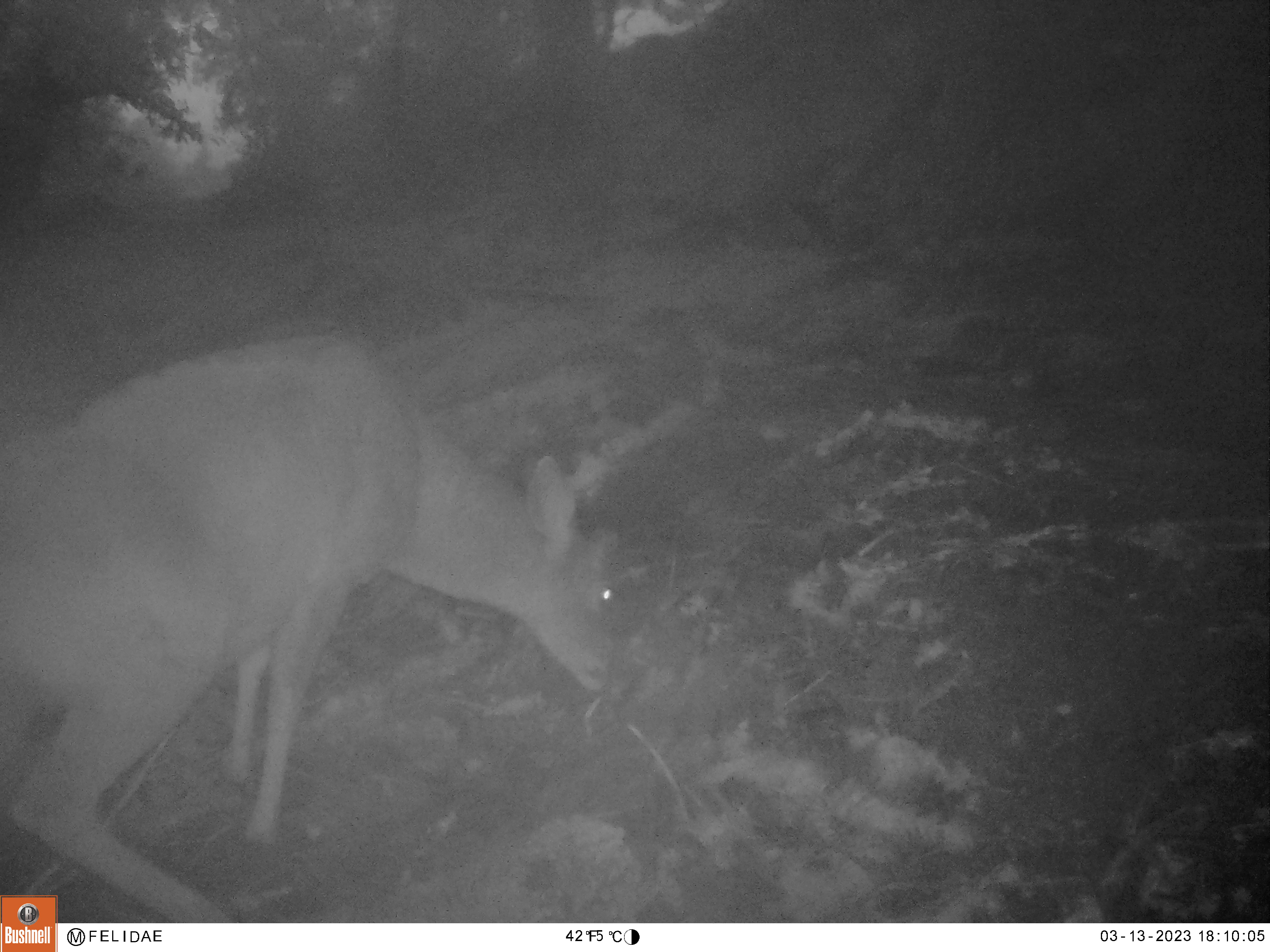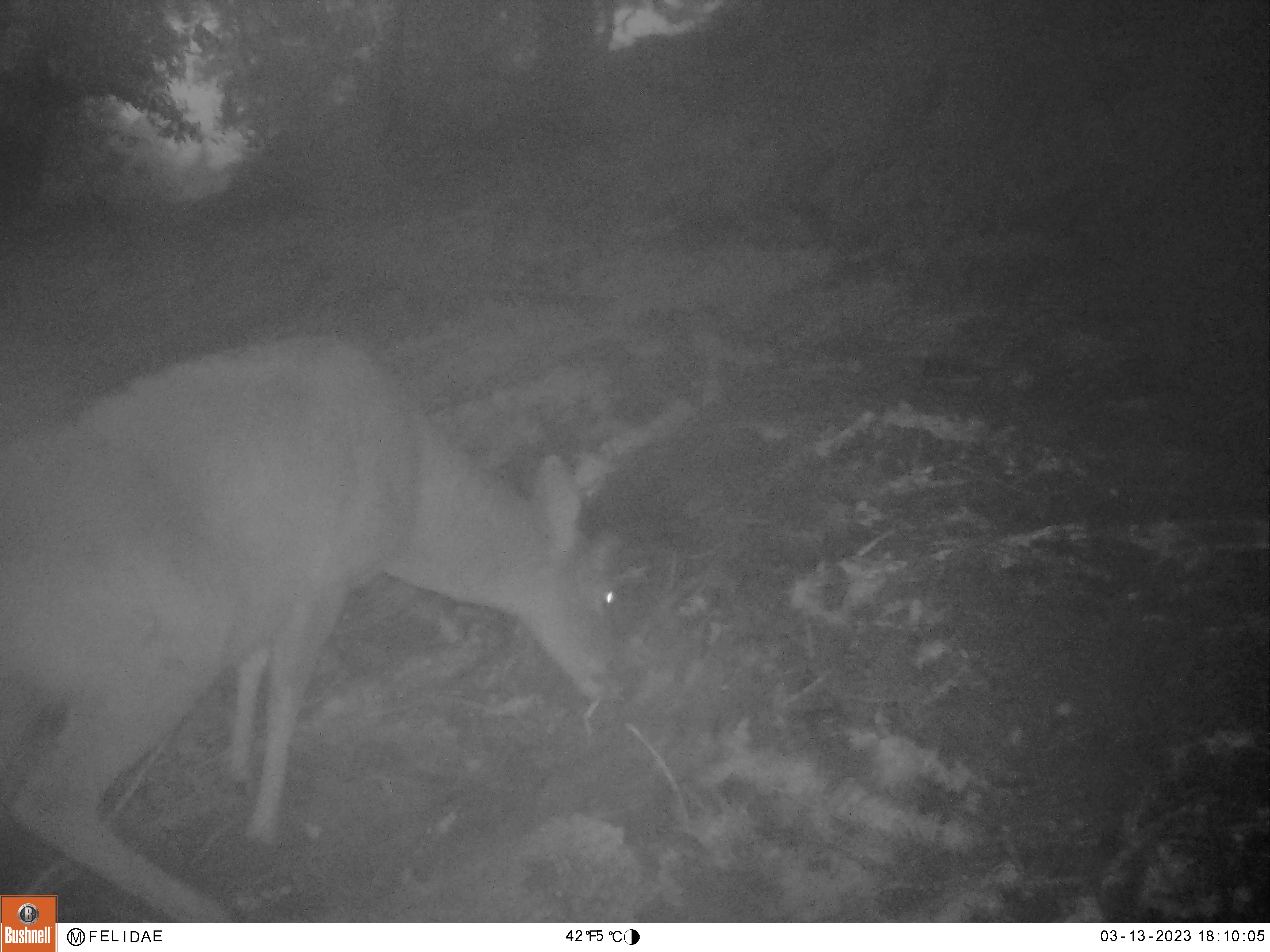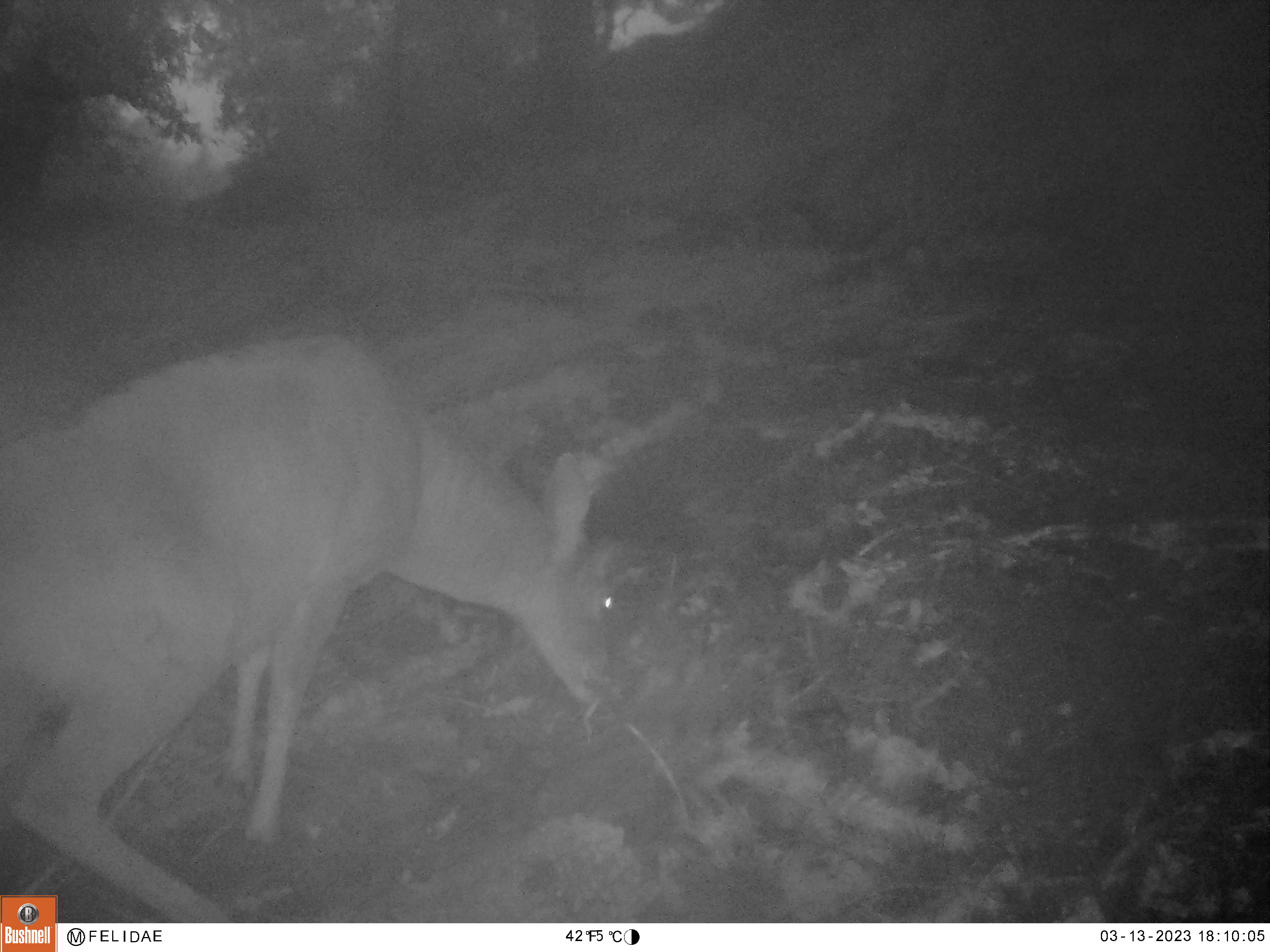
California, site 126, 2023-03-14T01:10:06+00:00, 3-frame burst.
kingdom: Animalia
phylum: Chordata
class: Mammalia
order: Artiodactyla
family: Cervidae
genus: Odocoileus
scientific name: Odocoileus hemionus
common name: mule deer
Mule deer (Odocoileus hemionus).